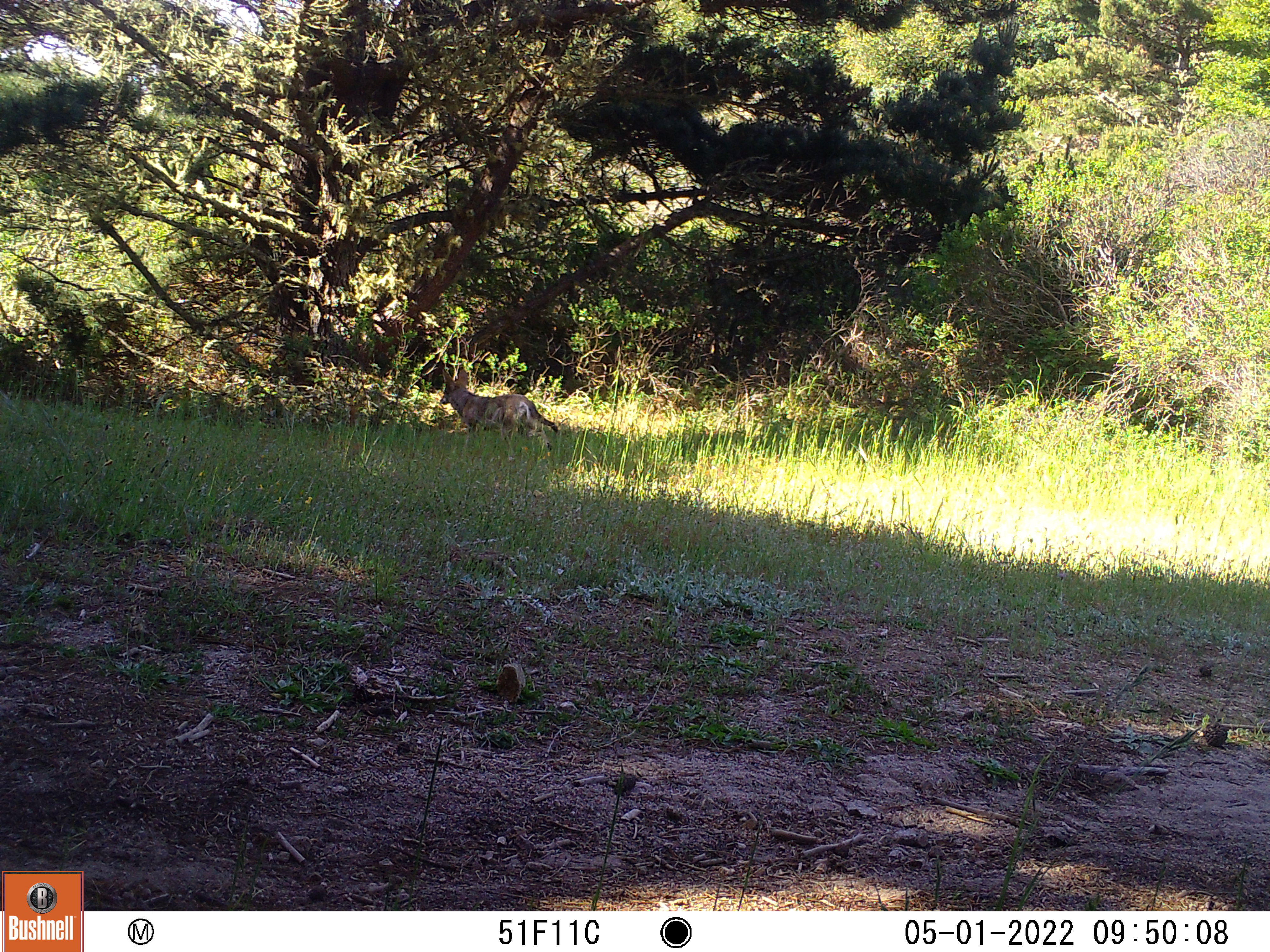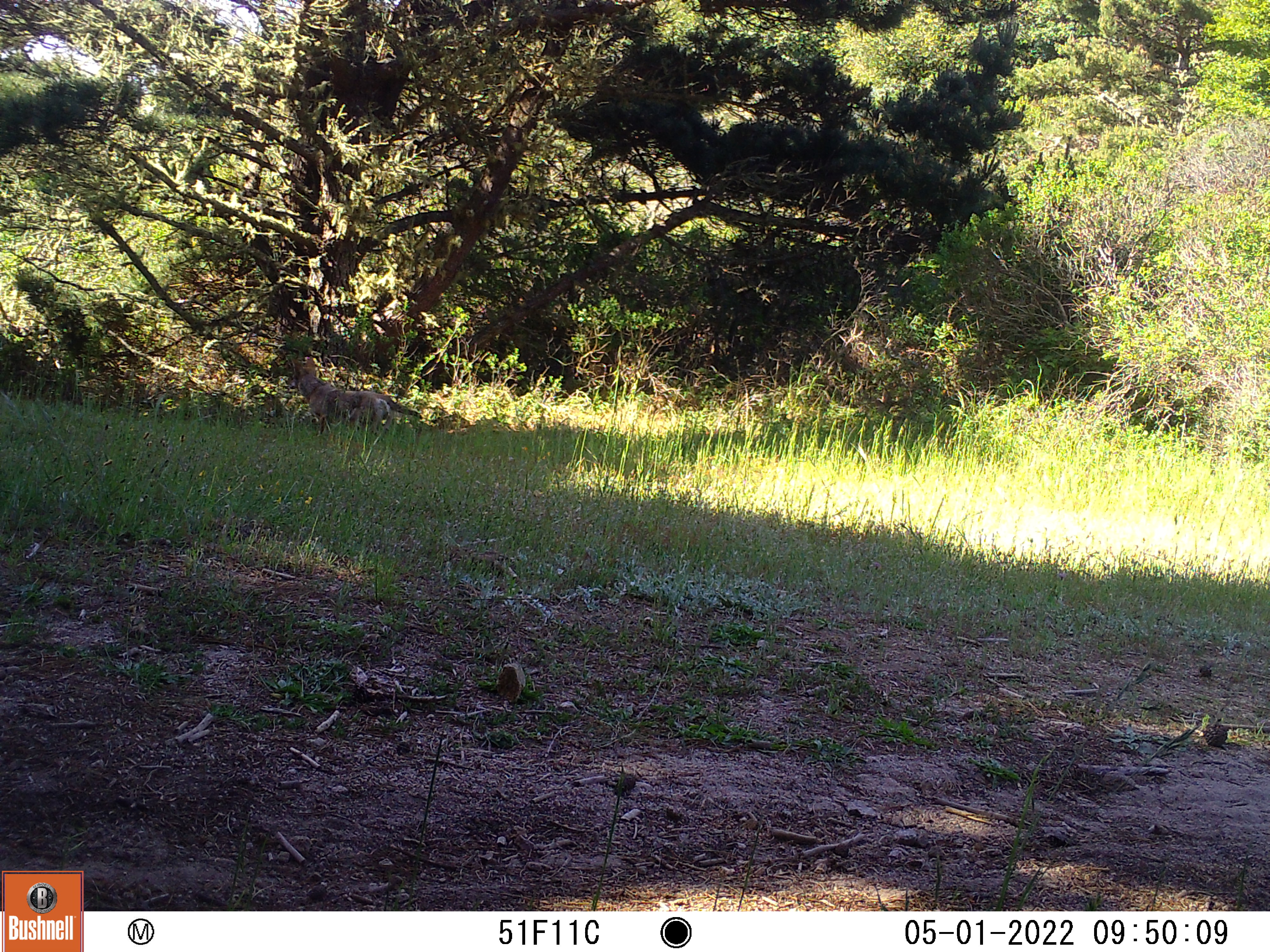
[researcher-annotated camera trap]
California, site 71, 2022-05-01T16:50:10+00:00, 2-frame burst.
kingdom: Animalia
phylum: Chordata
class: Mammalia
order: Carnivora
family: Canidae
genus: Canis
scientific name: Canis latrans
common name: coyote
Coyote (Canis latrans).